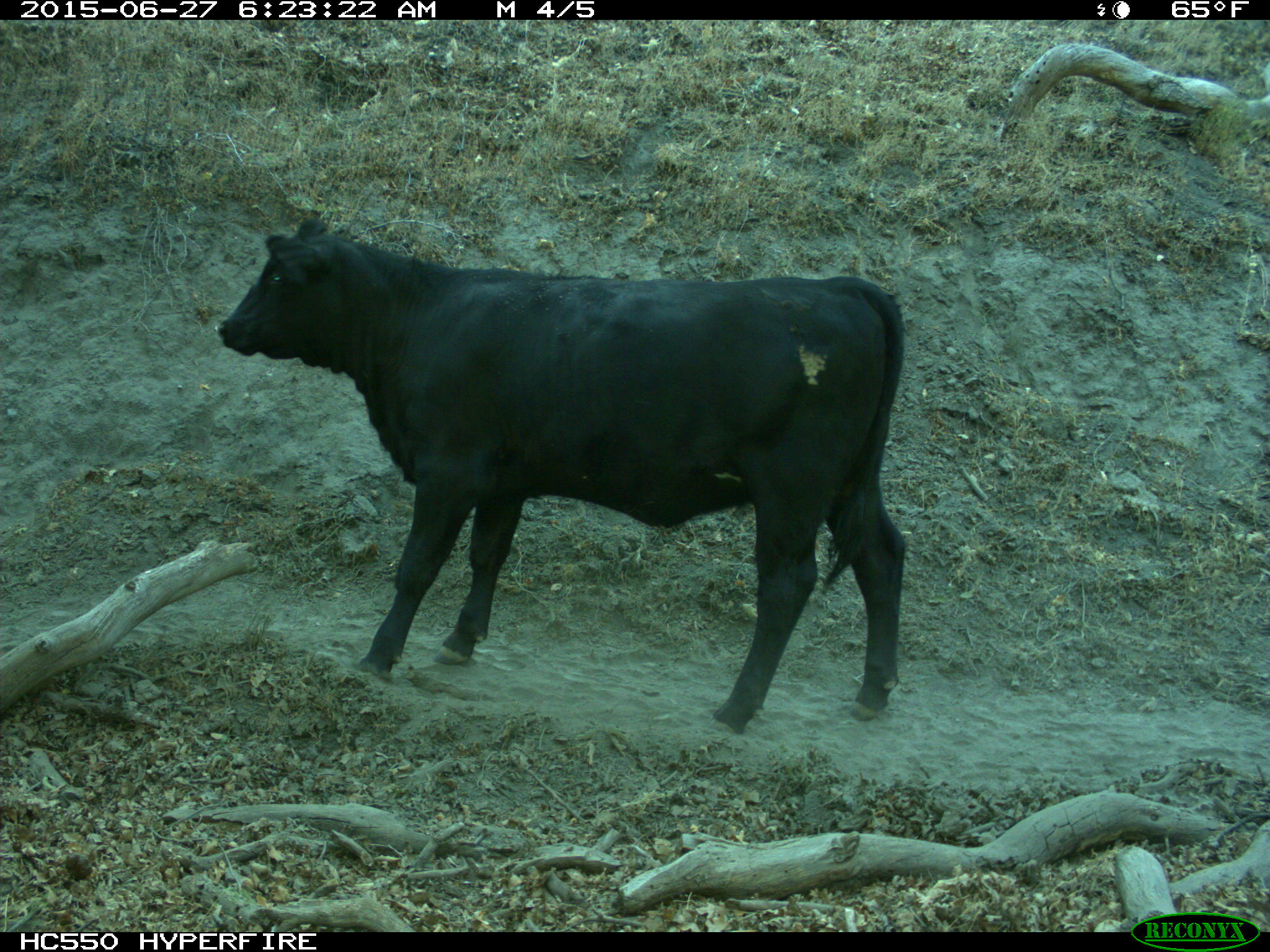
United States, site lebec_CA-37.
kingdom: Animalia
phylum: Chordata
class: Mammalia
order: Artiodactyla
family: Bovidae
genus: Bos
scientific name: Bos taurus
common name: domestic cow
Bos taurus (domestic cow).